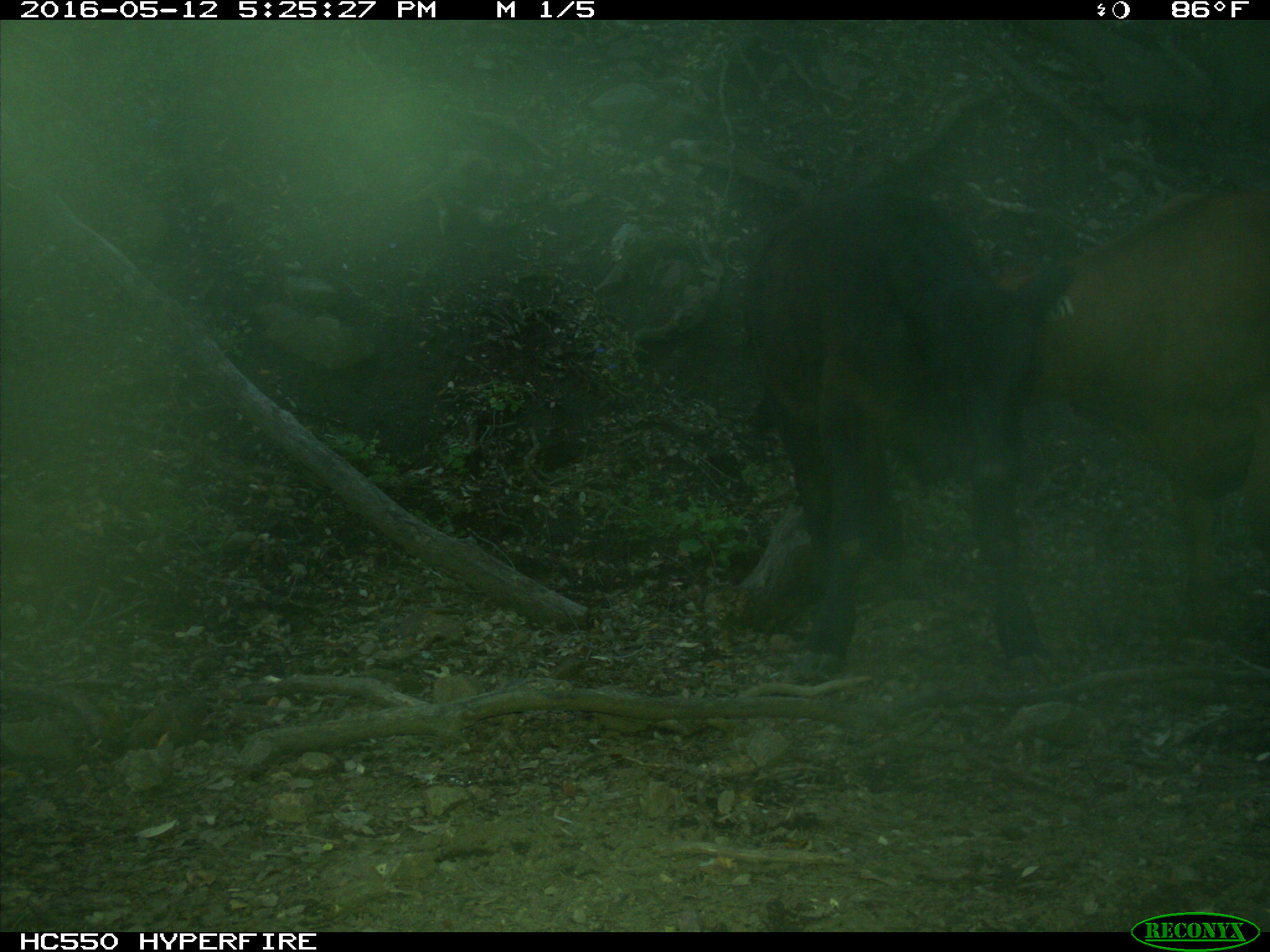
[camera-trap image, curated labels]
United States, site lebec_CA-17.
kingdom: Animalia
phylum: Chordata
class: Mammalia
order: Artiodactyla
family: Bovidae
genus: Bos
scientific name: Bos taurus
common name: domestic cow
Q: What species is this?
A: Bos taurus (domestic cow).